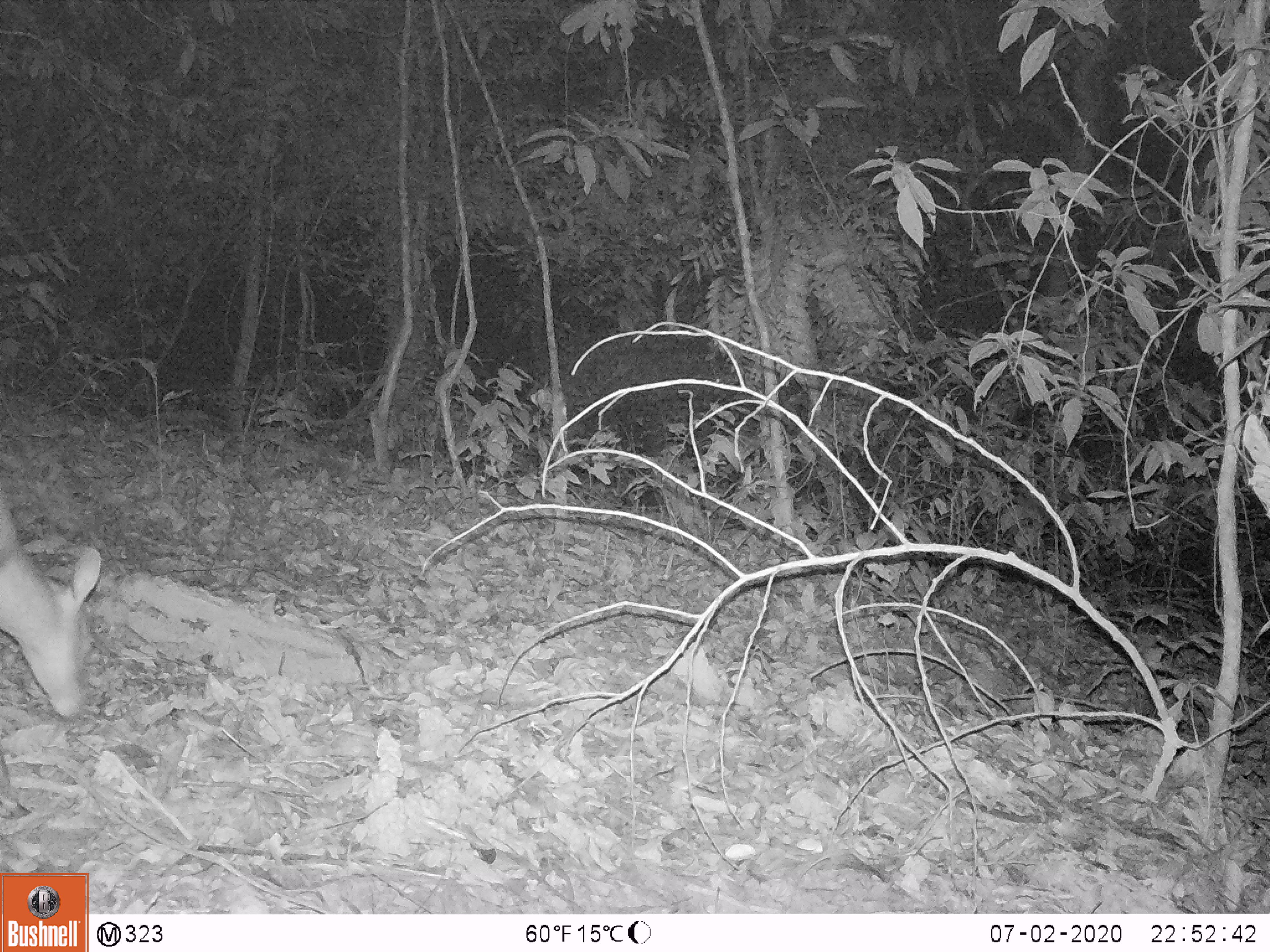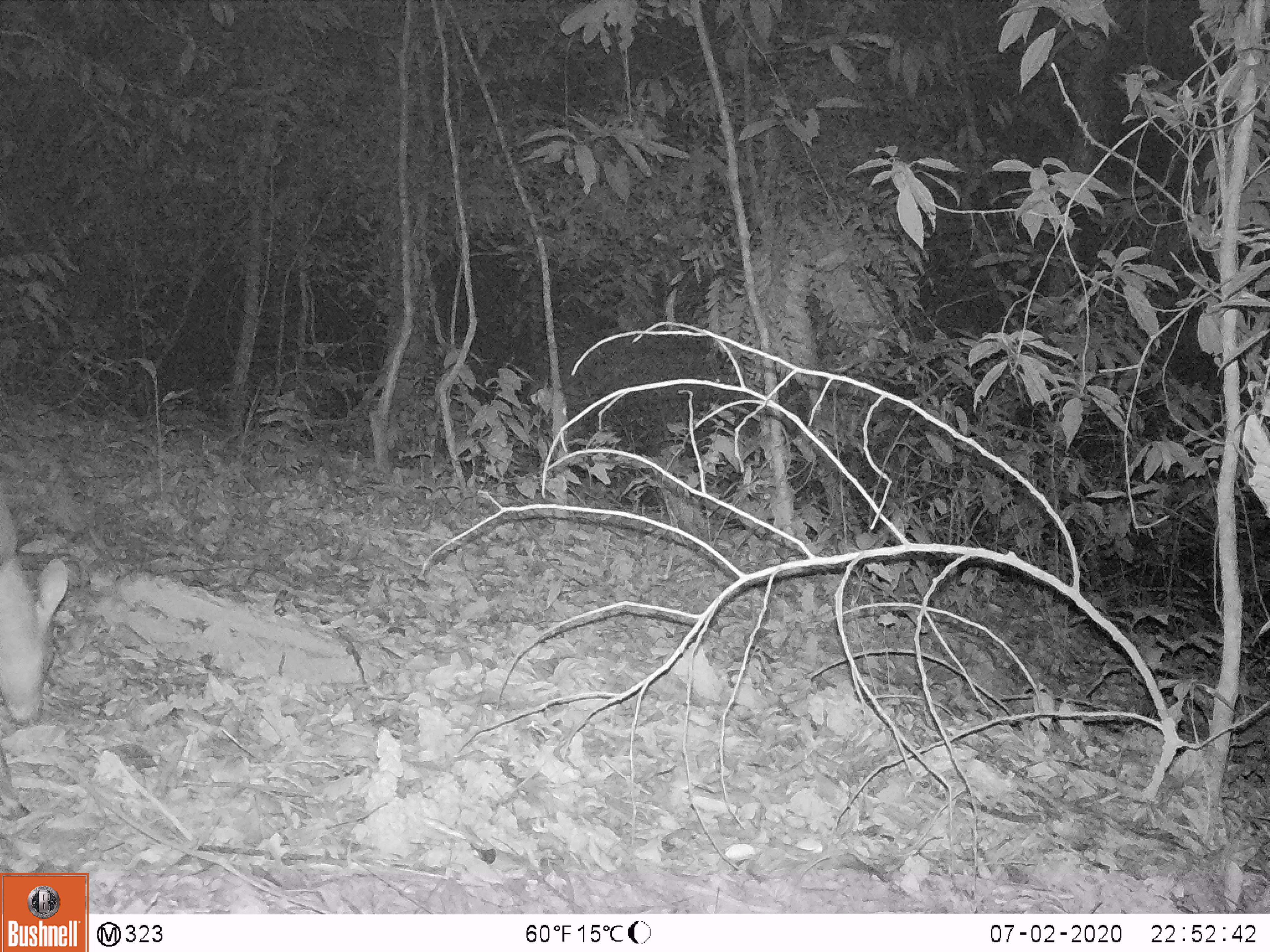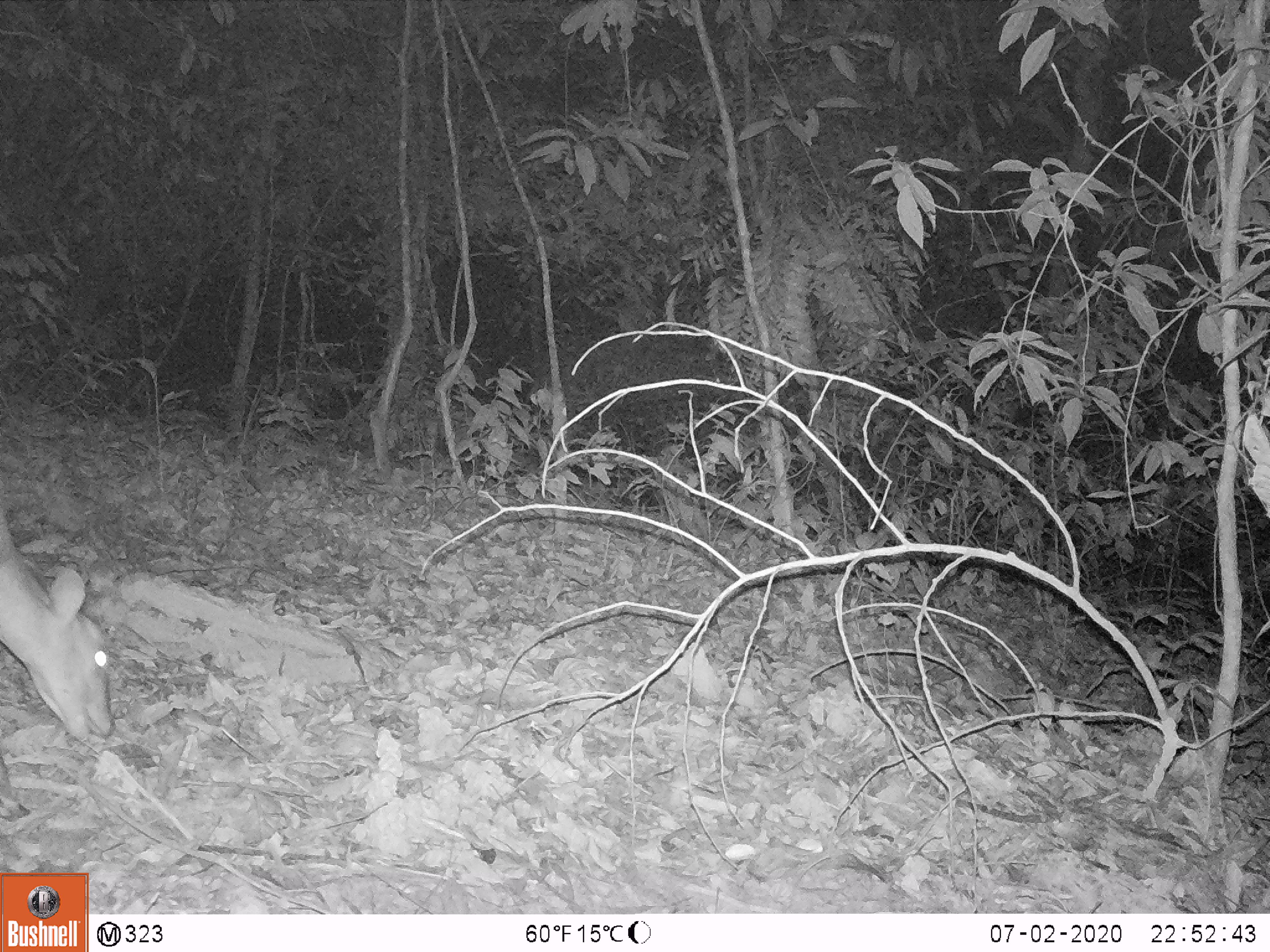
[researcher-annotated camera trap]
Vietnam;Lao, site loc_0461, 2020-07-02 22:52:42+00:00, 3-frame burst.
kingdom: Animalia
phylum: Chordata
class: Mammalia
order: Artiodactyla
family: Cervidae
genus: Muntiacus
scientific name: Muntiacus vuquangensis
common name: large-antlered muntjac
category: large antlered muntjac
Large antlered muntjac (large-antlered muntjac) (Muntiacus vuquangensis). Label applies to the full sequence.